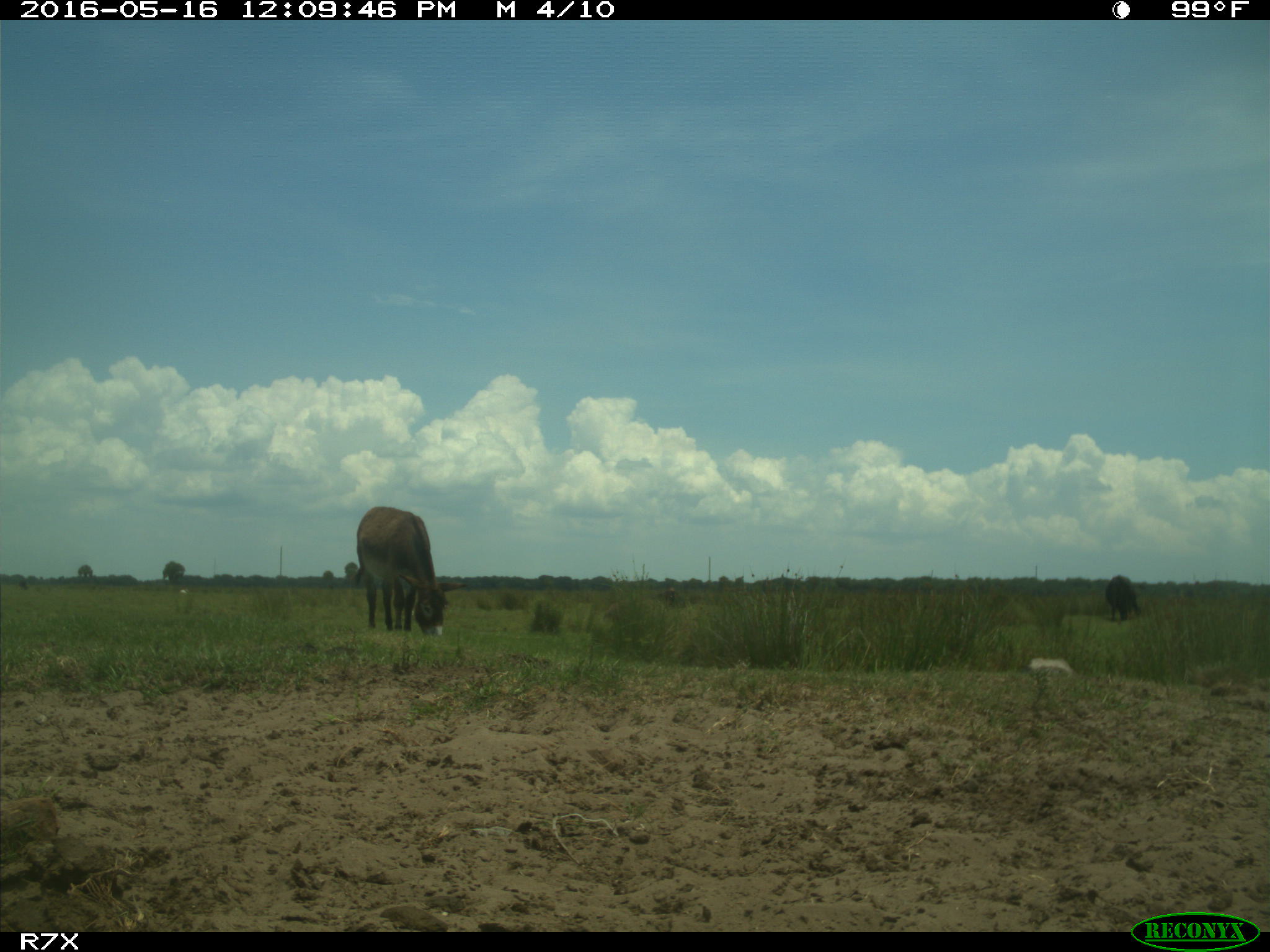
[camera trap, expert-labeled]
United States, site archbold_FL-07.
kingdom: Animalia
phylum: Chordata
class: Mammalia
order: Artiodactyla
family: Bovidae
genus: Bos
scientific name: Bos taurus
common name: domestic cow